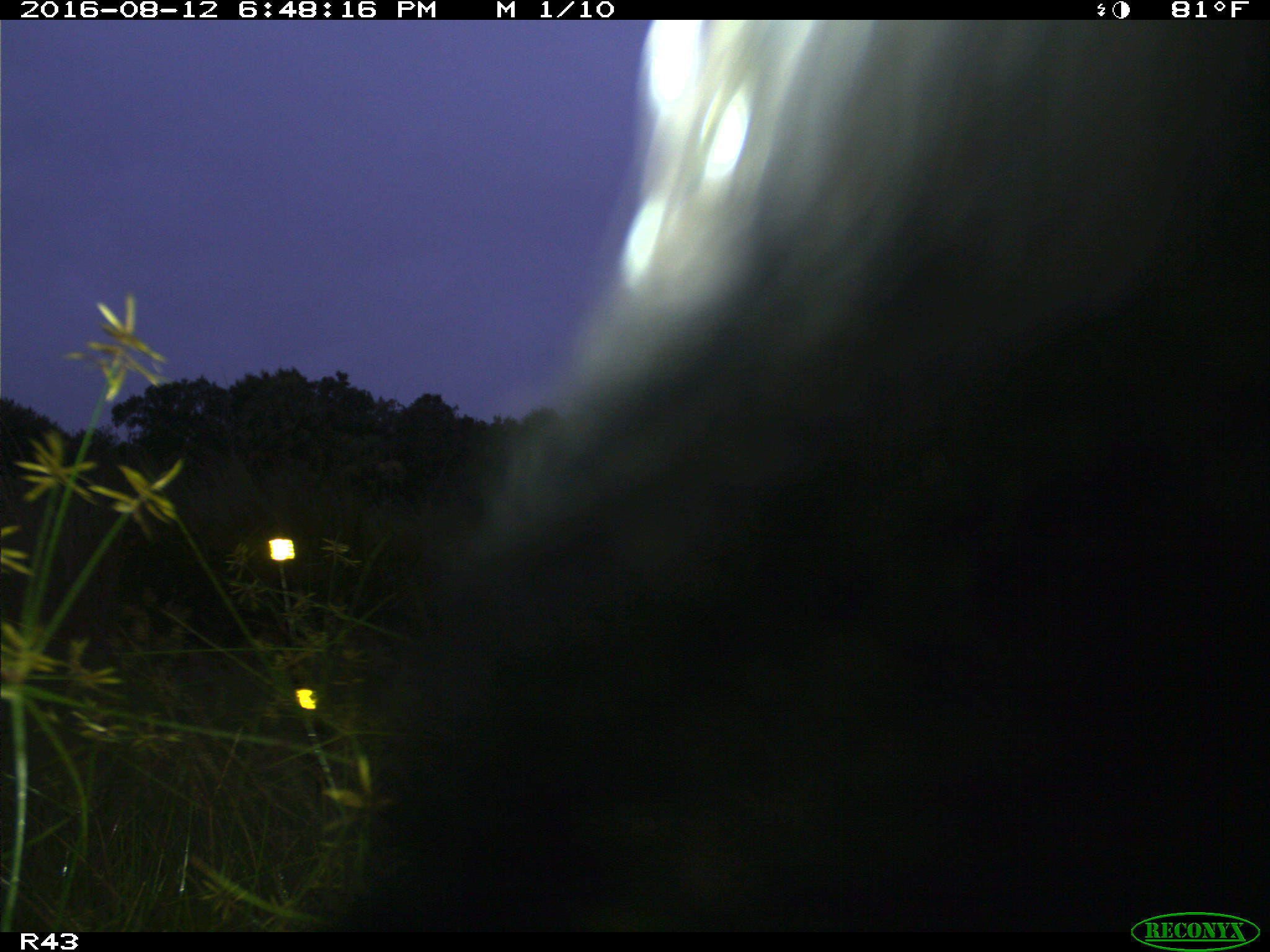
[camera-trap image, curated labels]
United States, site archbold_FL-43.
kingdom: Animalia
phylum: Chordata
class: Mammalia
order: Artiodactyla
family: Suidae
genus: Sus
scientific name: Sus scrofa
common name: wild boar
Sus scrofa (wild boar).